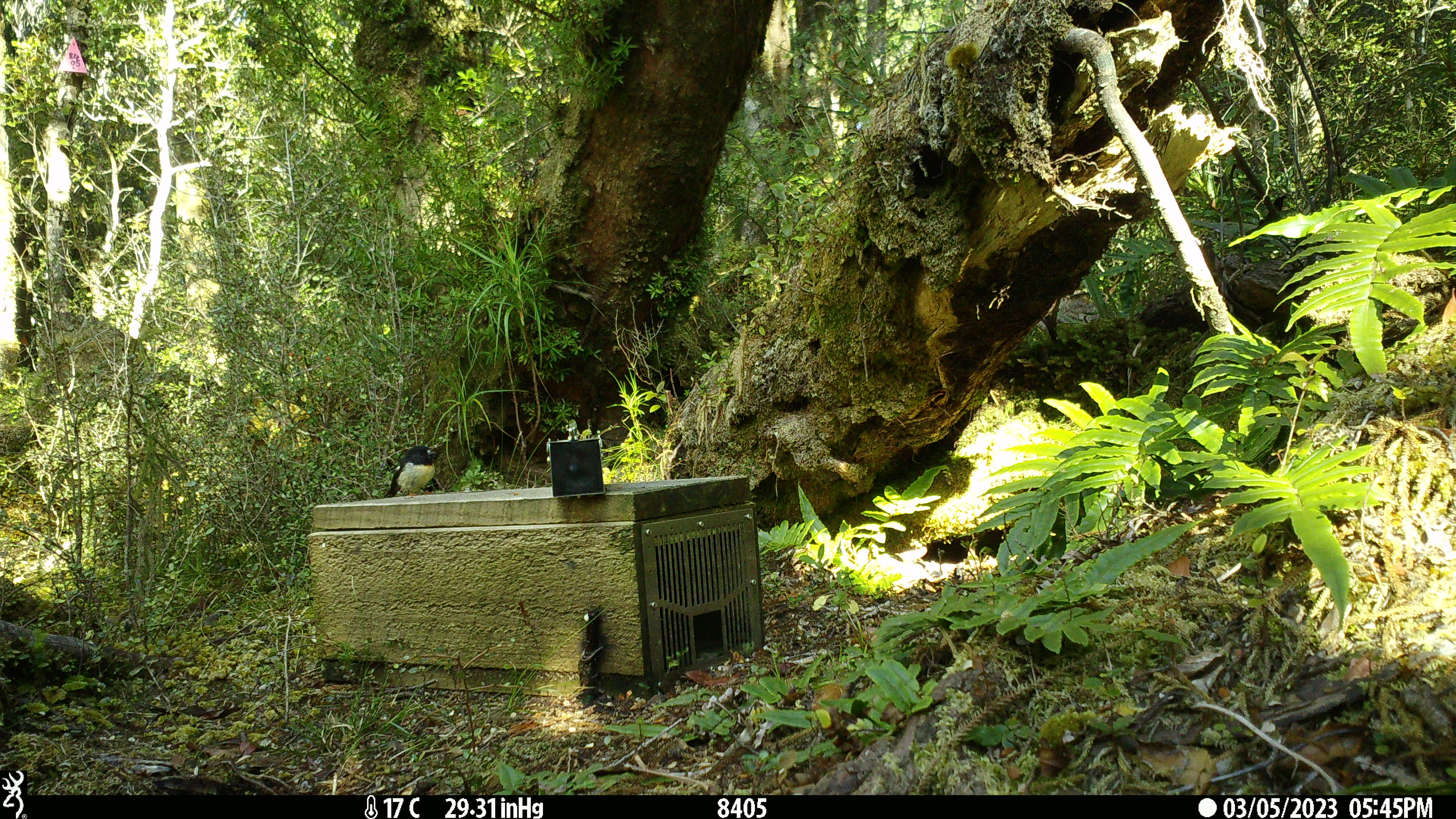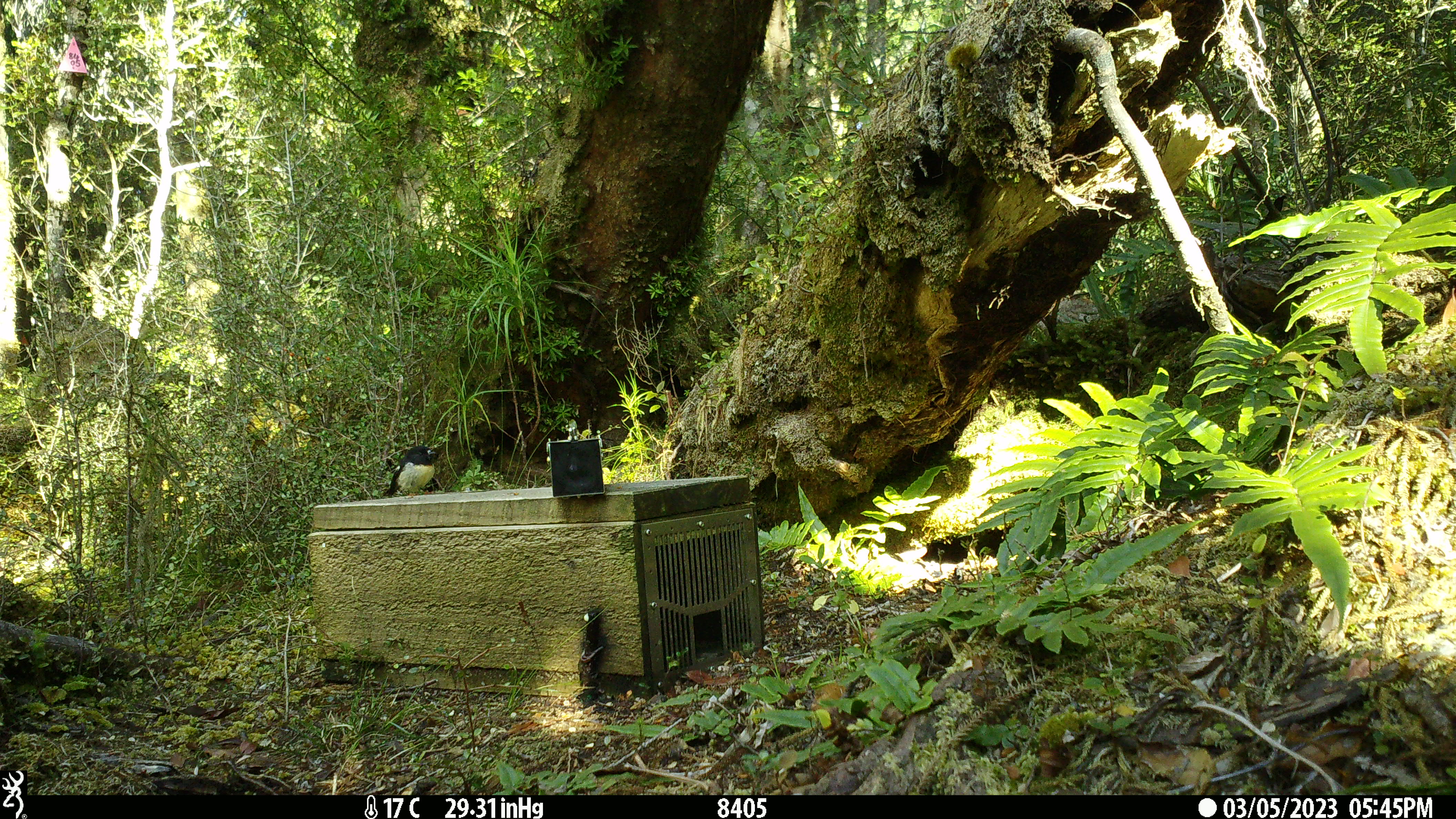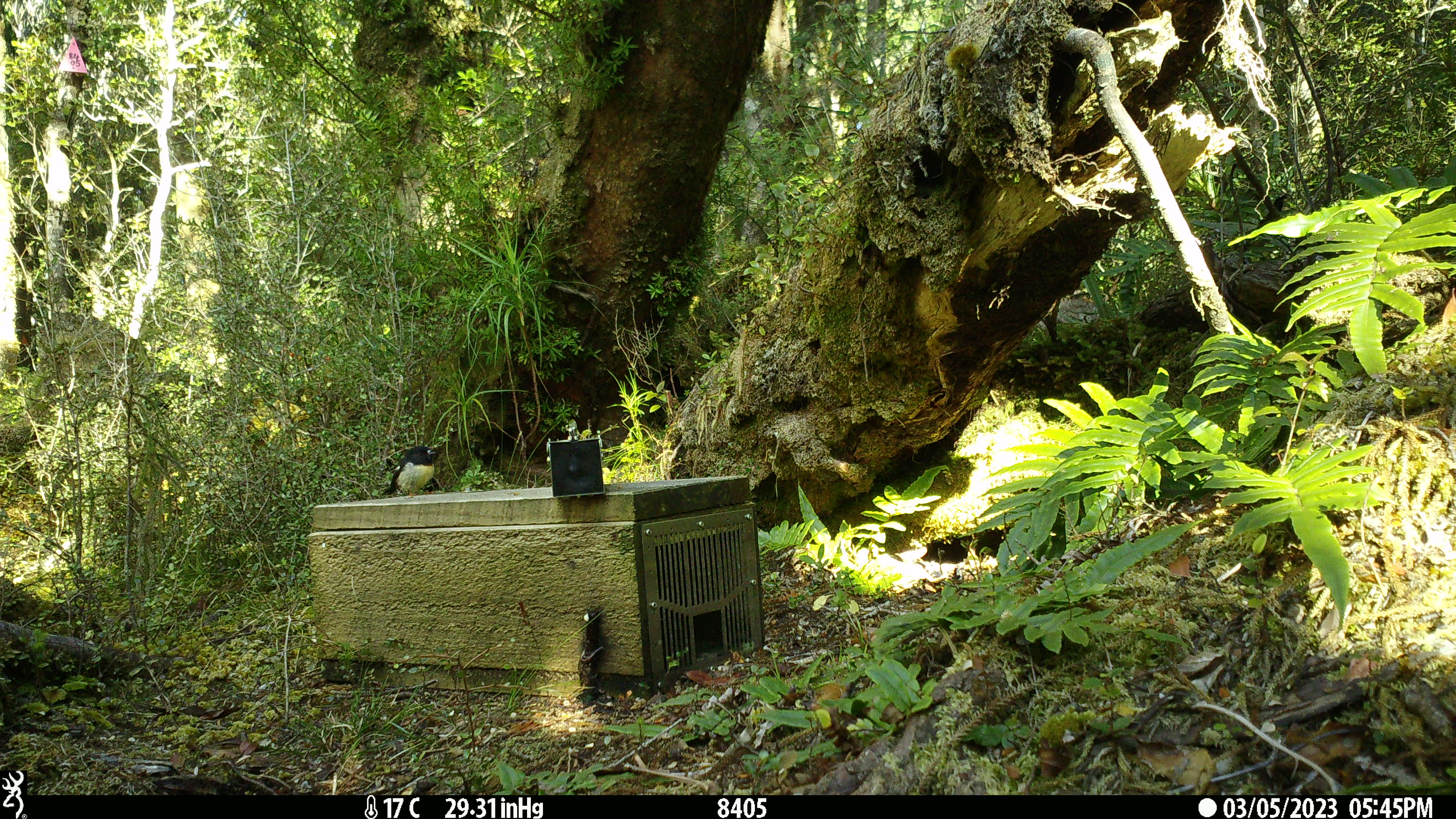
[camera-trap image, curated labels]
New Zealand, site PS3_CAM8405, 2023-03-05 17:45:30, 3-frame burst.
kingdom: Animalia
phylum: Chordata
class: Aves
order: Passeriformes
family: Petroicidae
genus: Petroica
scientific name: Petroica macrocephala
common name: tomtit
Tomtit (Petroica macrocephala).